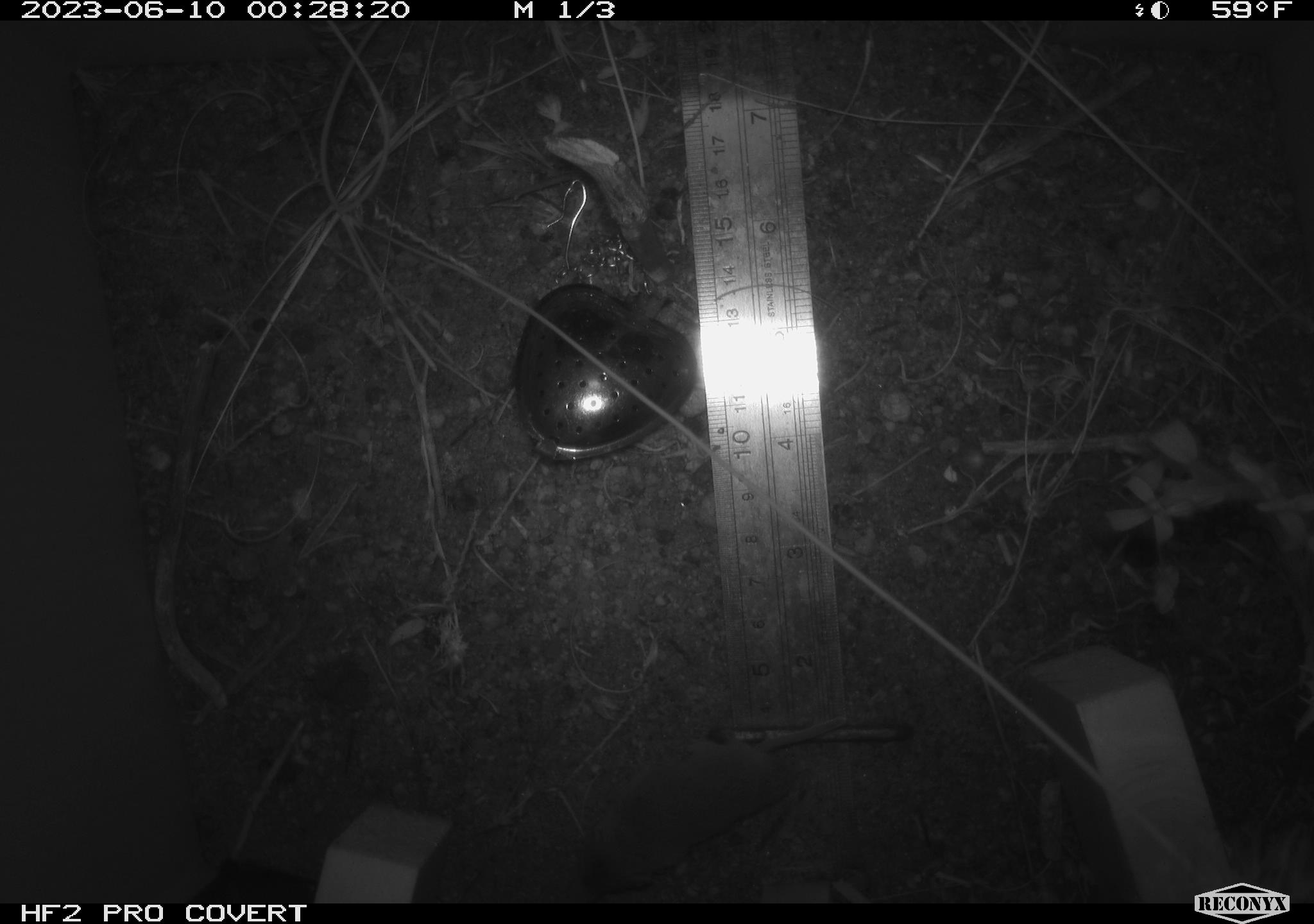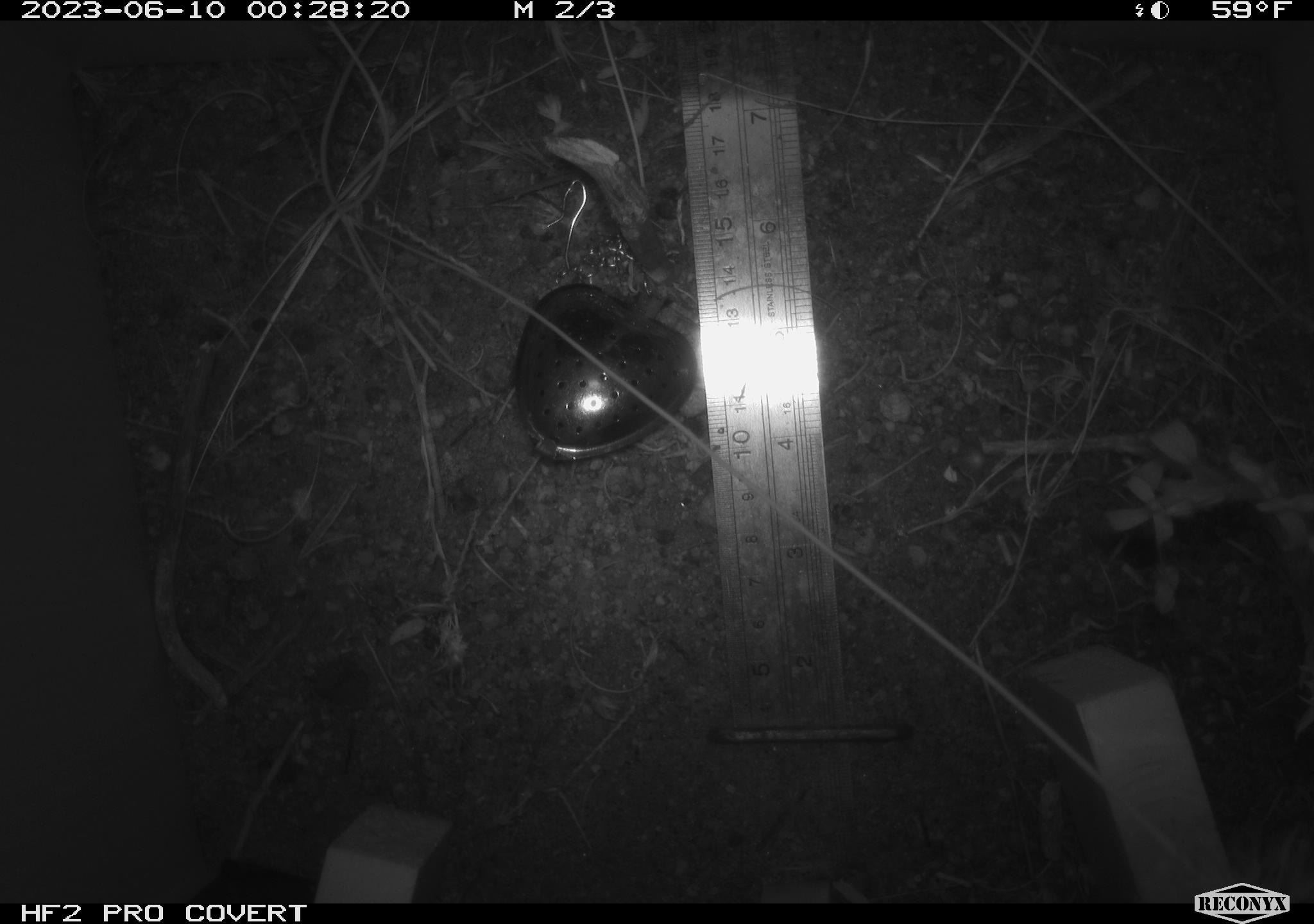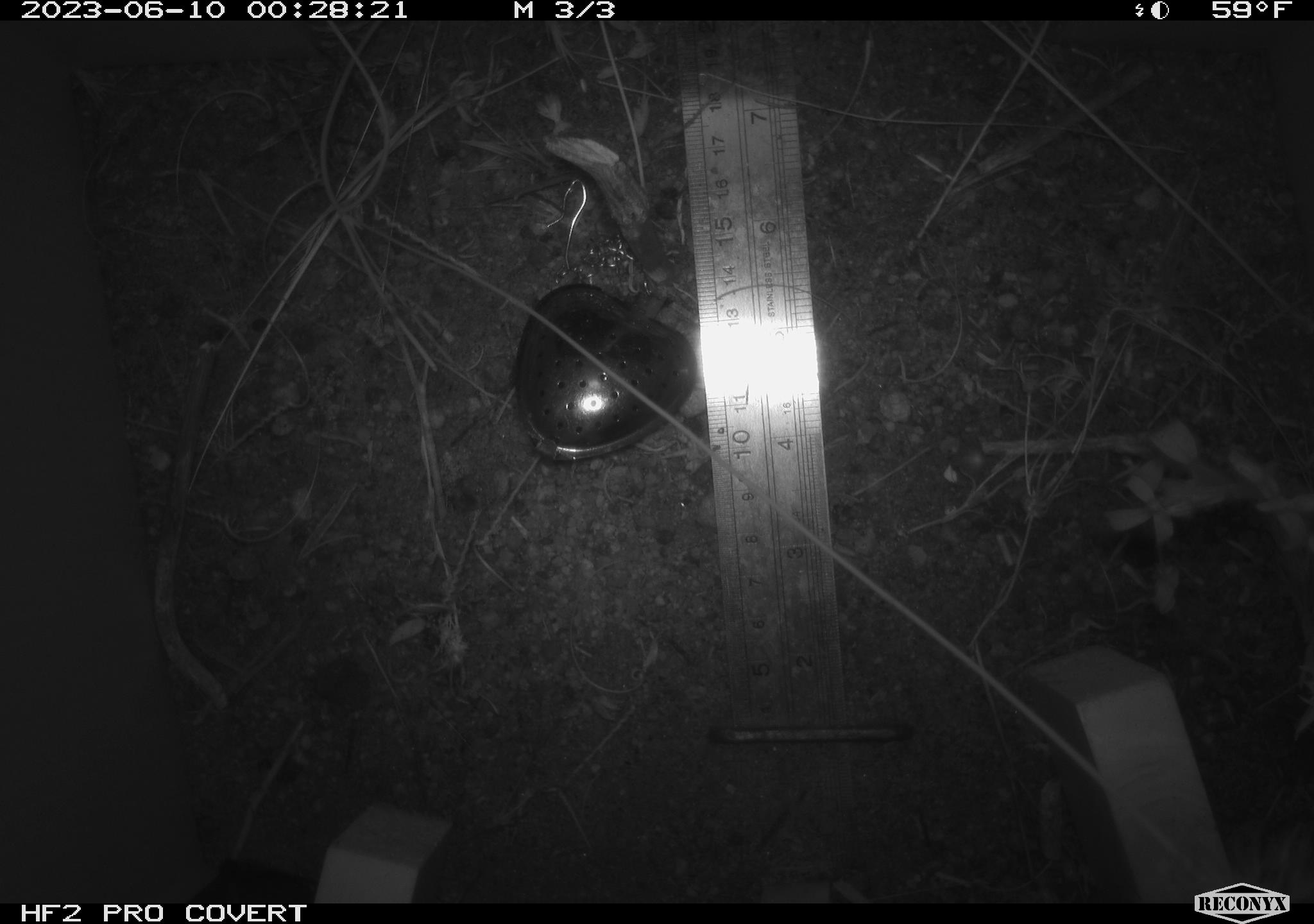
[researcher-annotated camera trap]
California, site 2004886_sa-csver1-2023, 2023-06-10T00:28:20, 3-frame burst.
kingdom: Animalia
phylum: Chordata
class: Mammalia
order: Eulipotyphla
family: Soricidae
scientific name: Soricidae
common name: shrews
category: soricidae family